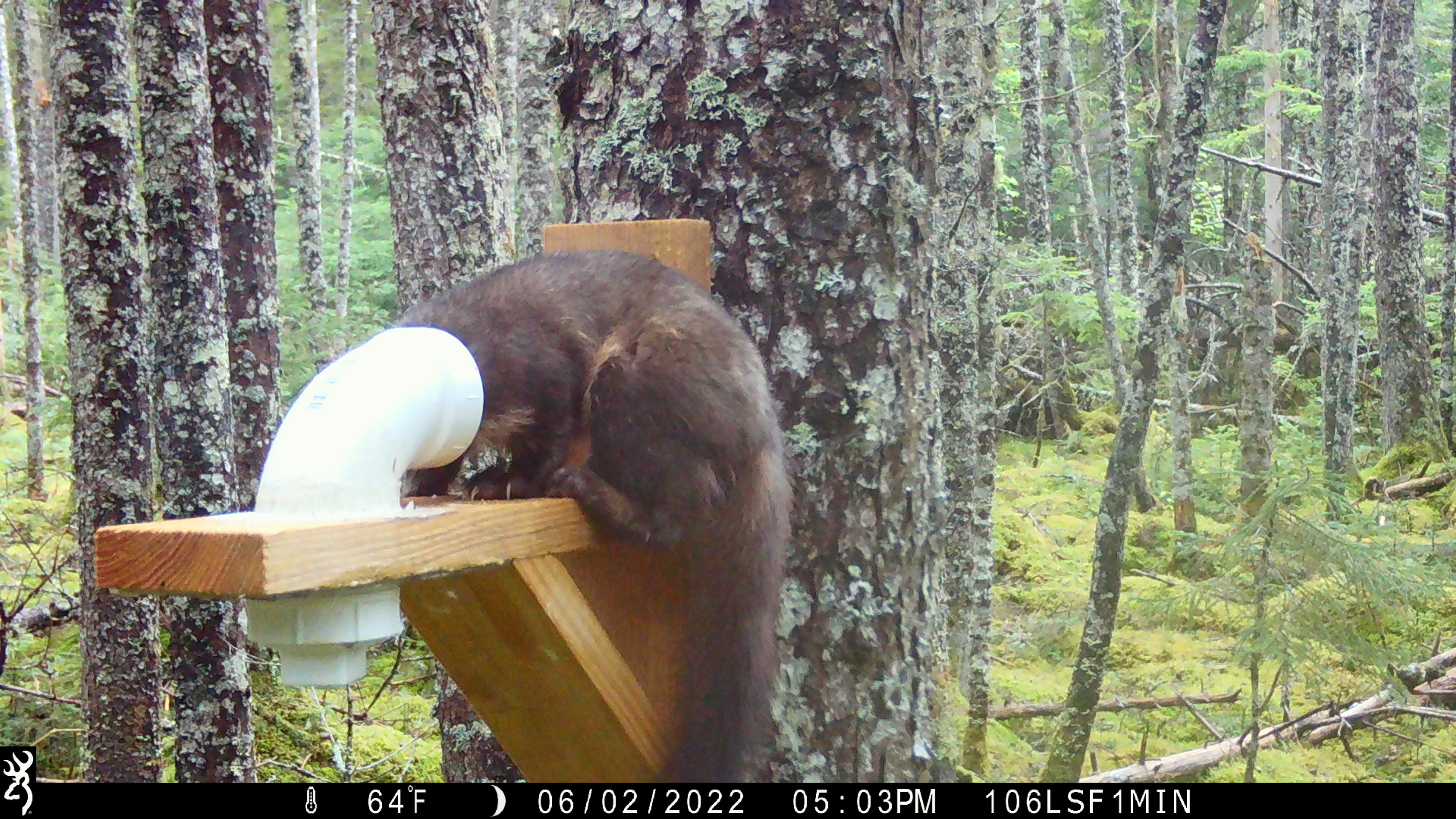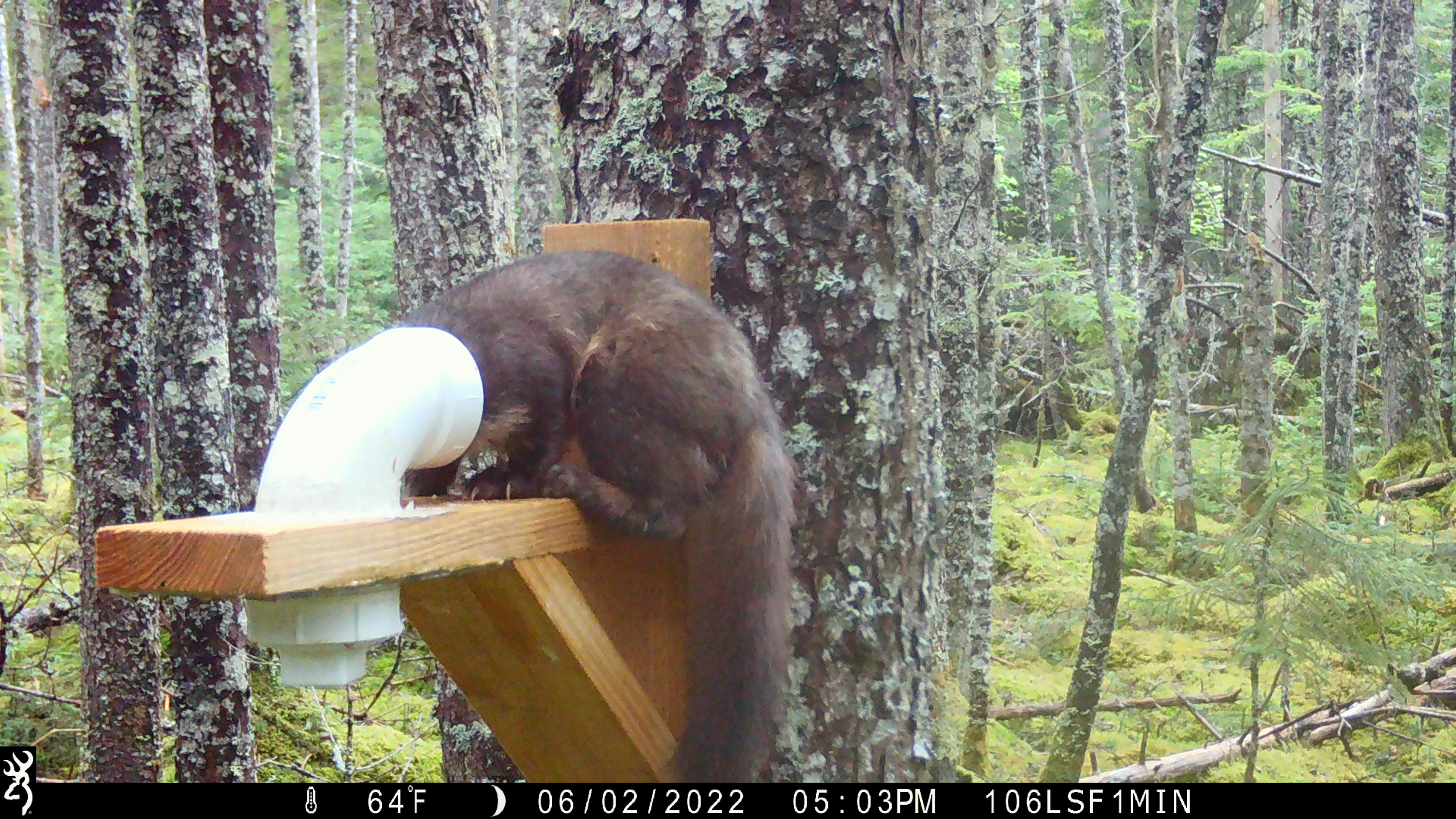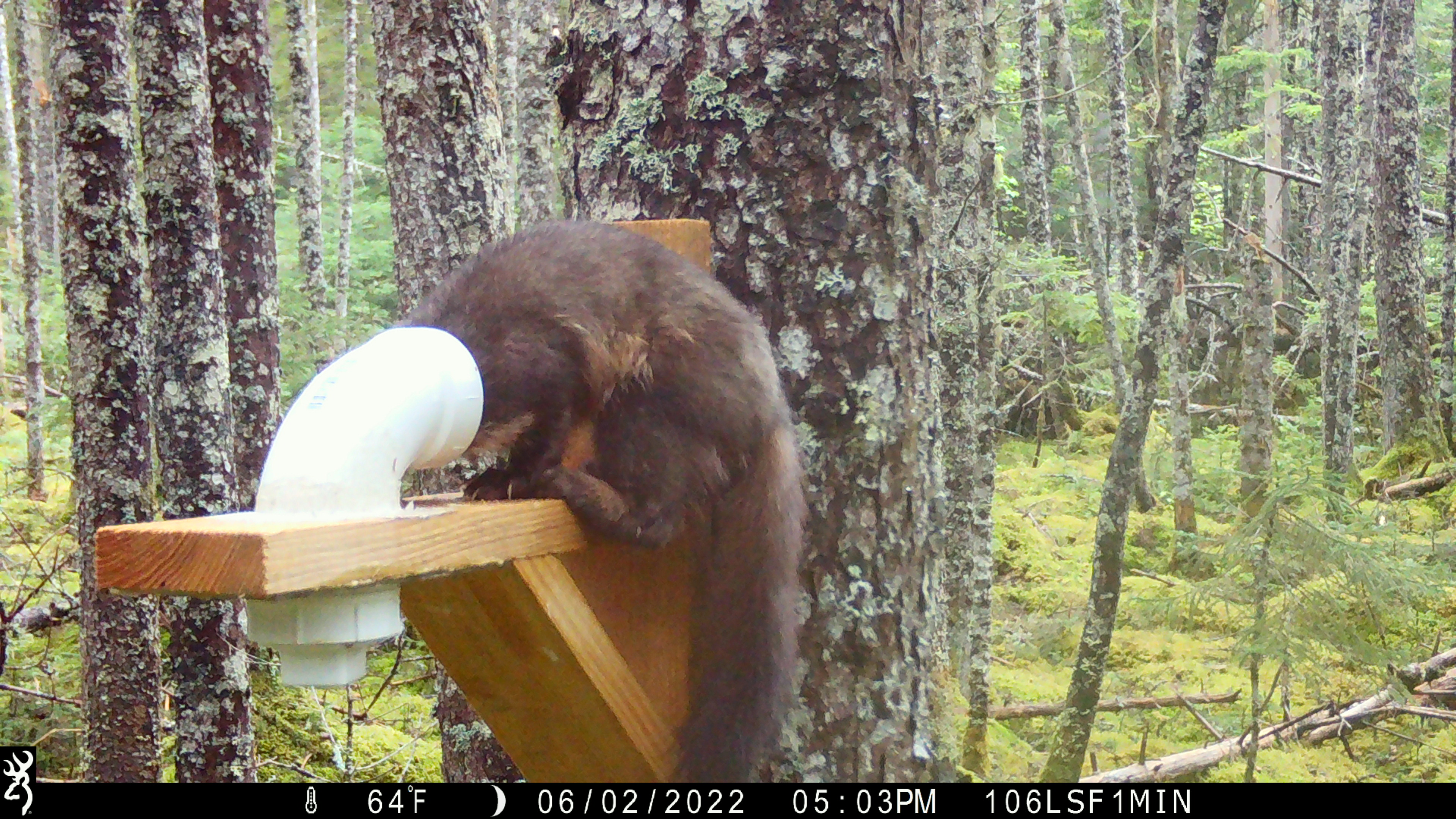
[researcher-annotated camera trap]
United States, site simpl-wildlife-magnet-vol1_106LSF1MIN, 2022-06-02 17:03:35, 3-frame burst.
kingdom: Animalia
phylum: Chordata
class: Mammalia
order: Carnivora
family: Mustelidae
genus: Martes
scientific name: Martes americana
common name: american marten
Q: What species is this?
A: American marten (Martes americana).